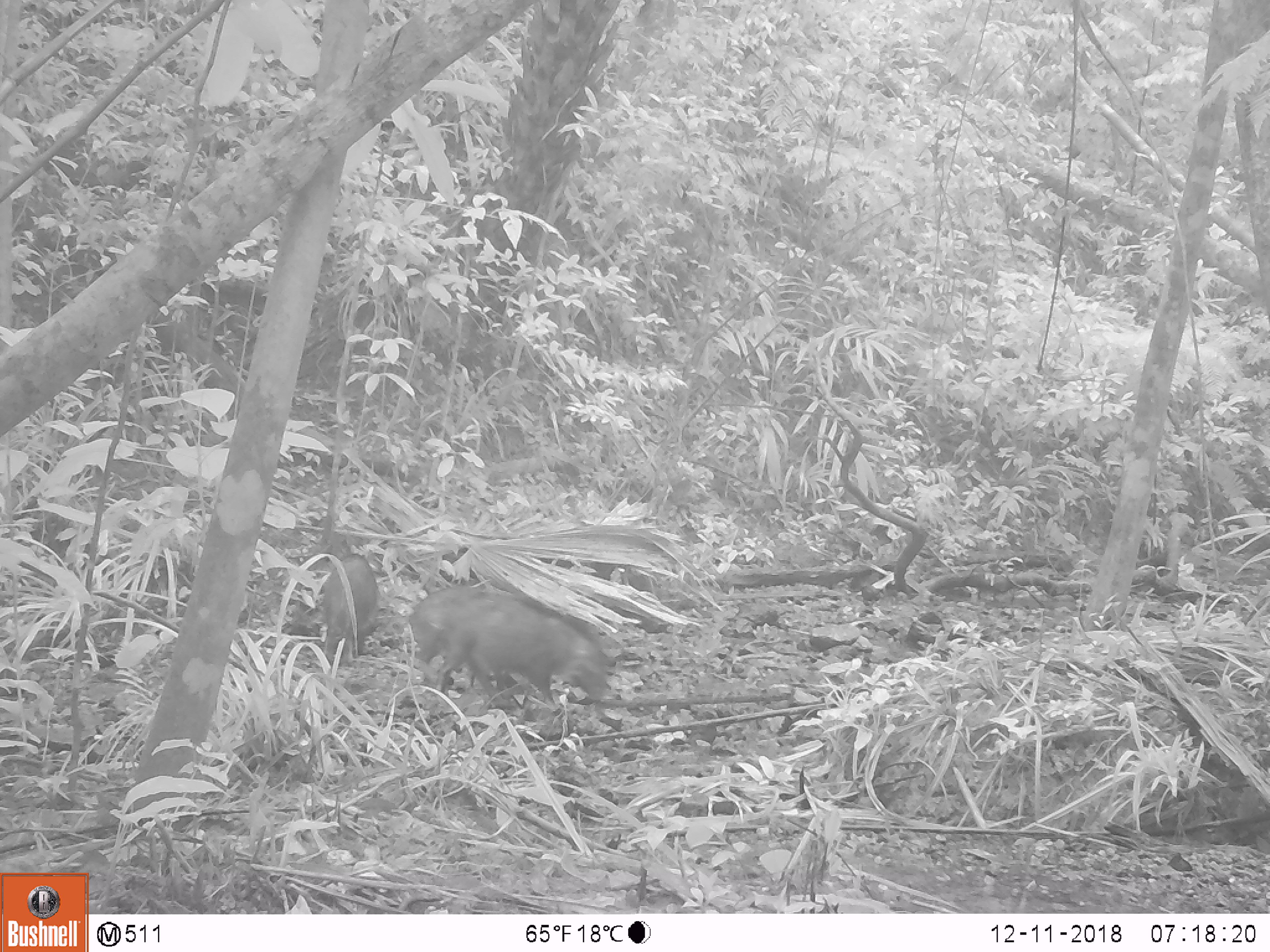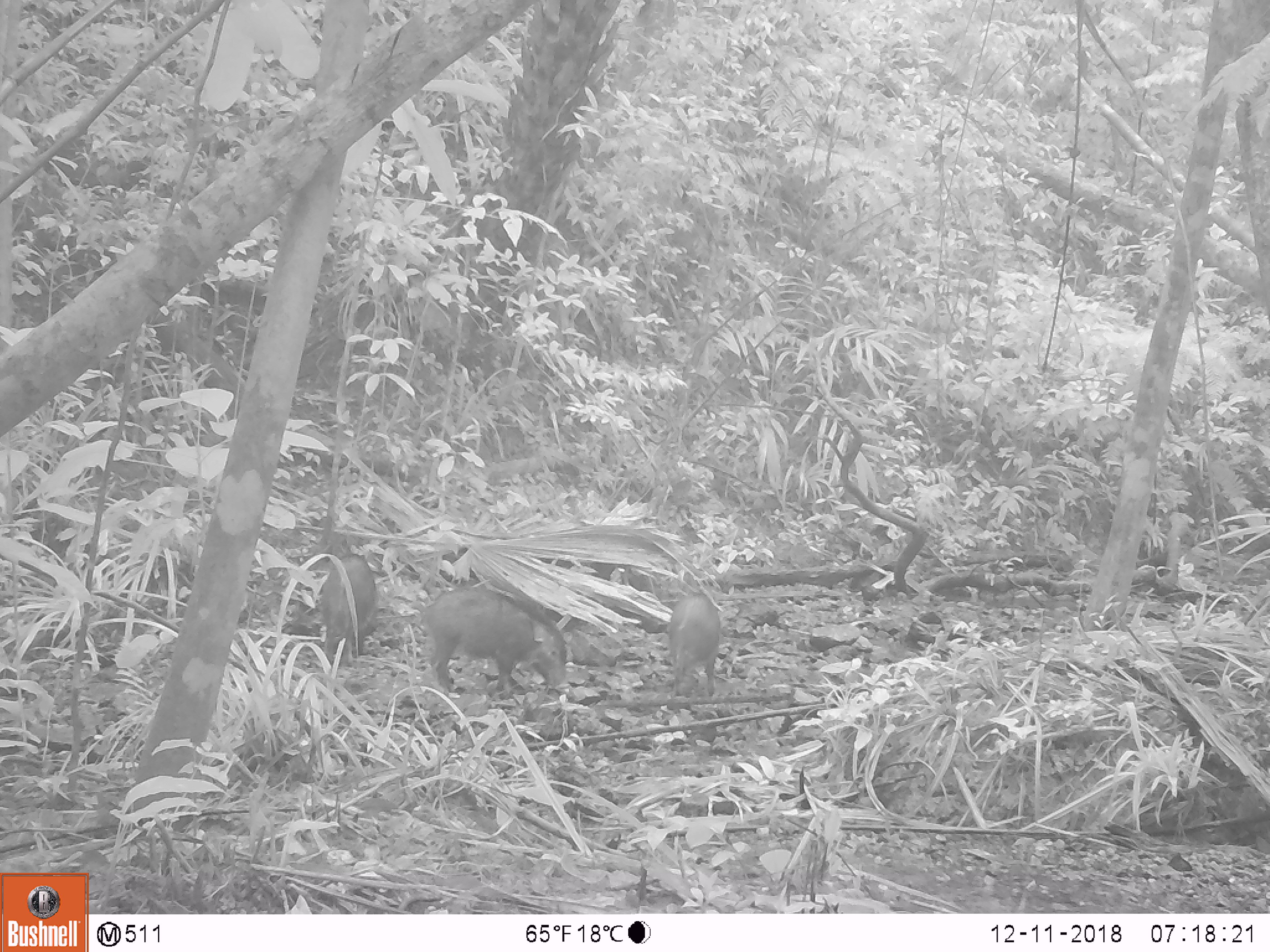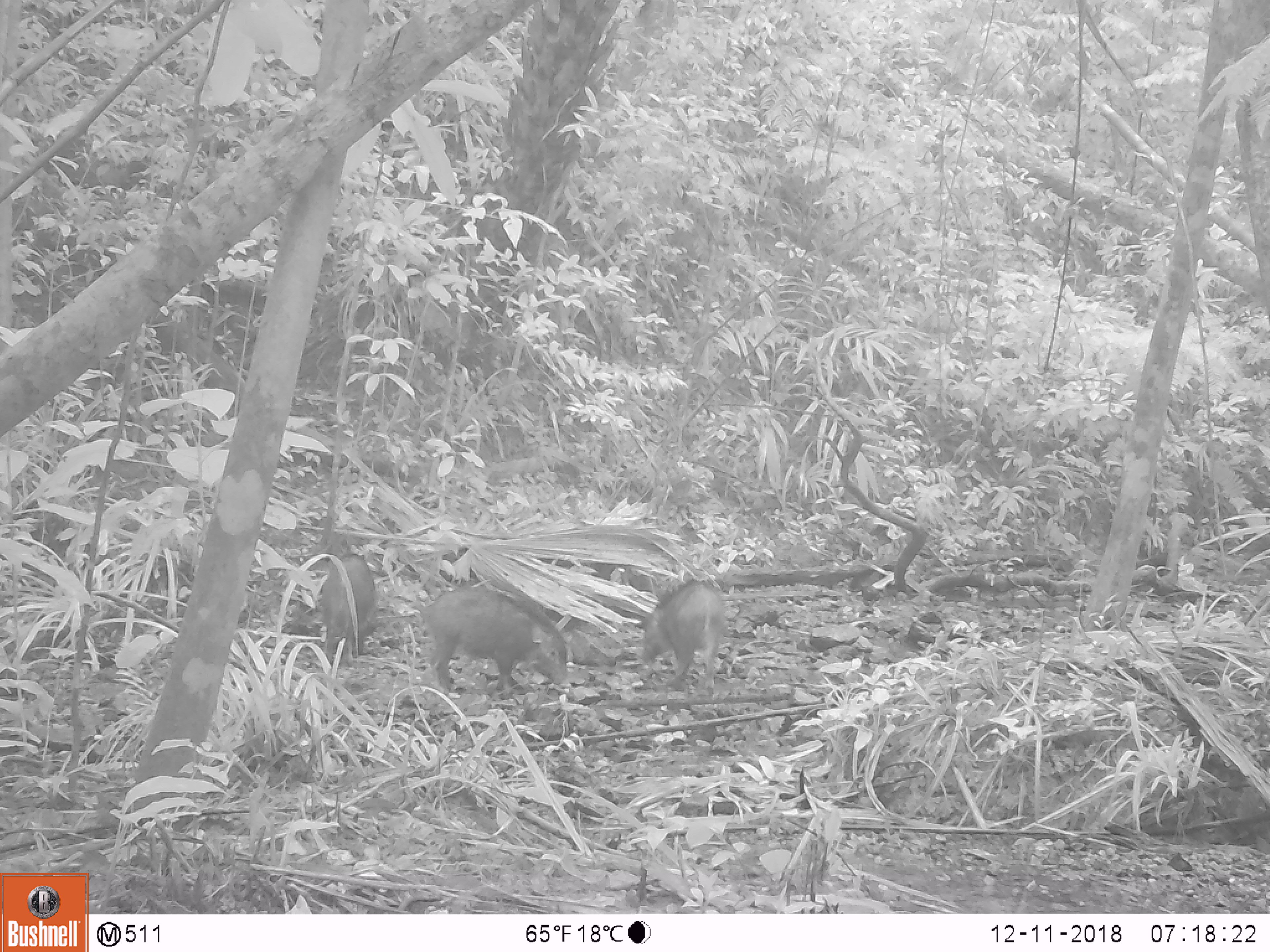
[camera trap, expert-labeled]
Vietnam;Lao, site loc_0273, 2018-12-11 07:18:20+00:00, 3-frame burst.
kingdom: Animalia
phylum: Chordata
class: Mammalia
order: Artiodactyla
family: Suidae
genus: Sus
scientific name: Sus scrofa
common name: eurasian wild pig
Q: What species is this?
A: Eurasian wild pig (Sus scrofa).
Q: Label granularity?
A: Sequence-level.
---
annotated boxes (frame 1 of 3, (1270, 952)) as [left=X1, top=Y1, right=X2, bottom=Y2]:
eurasian wild pig: [left=409, top=584, right=617, bottom=713]; [left=320, top=553, right=380, bottom=667]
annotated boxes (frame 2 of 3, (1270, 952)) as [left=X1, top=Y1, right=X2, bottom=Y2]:
eurasian wild pig: [left=418, top=588, right=567, bottom=696]; [left=319, top=554, right=376, bottom=665]; [left=667, top=595, right=720, bottom=697]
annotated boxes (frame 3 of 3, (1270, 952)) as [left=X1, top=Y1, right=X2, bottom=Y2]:
eurasian wild pig: [left=417, top=585, right=567, bottom=698]; [left=637, top=576, right=724, bottom=699]; [left=319, top=553, right=377, bottom=665]